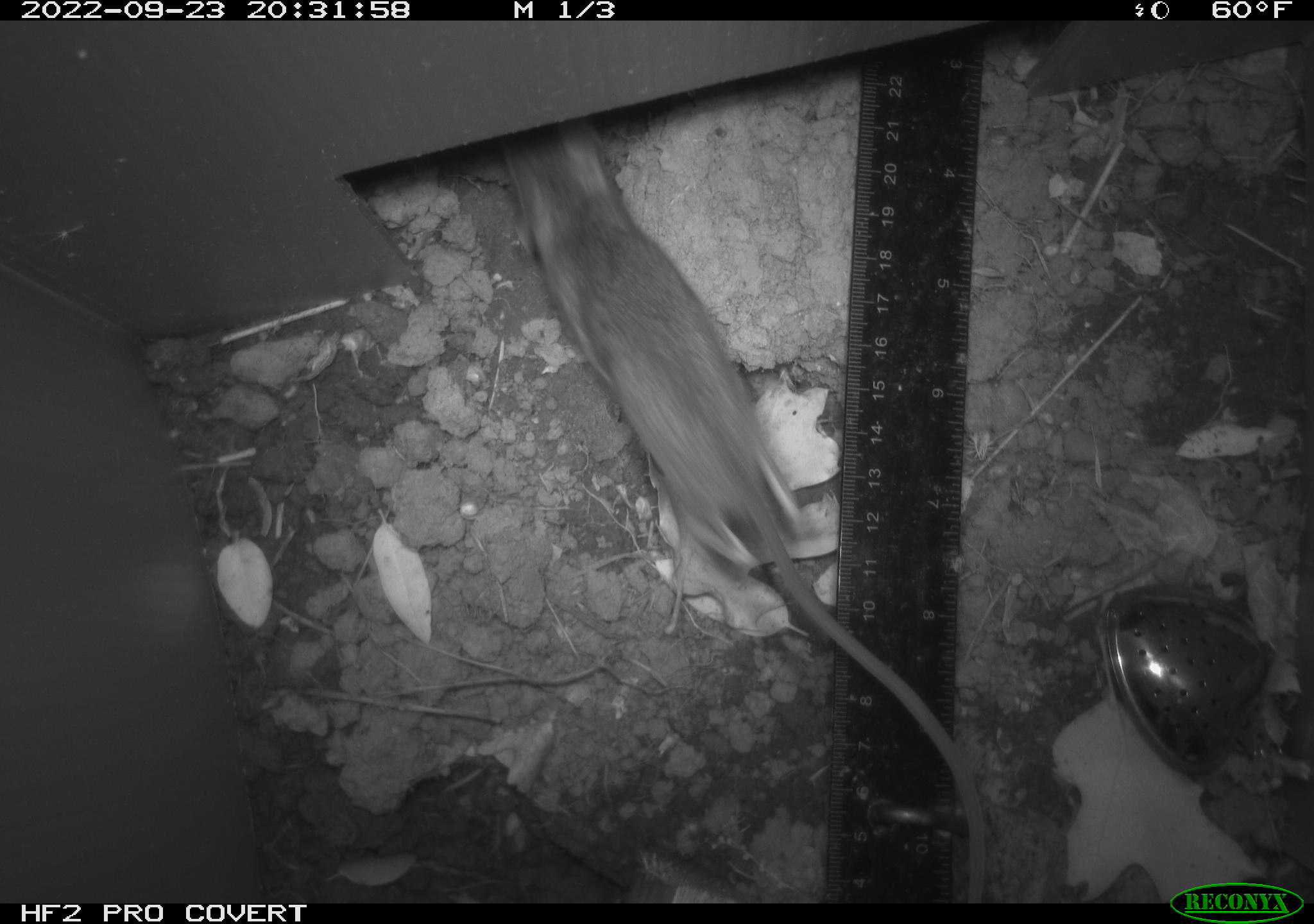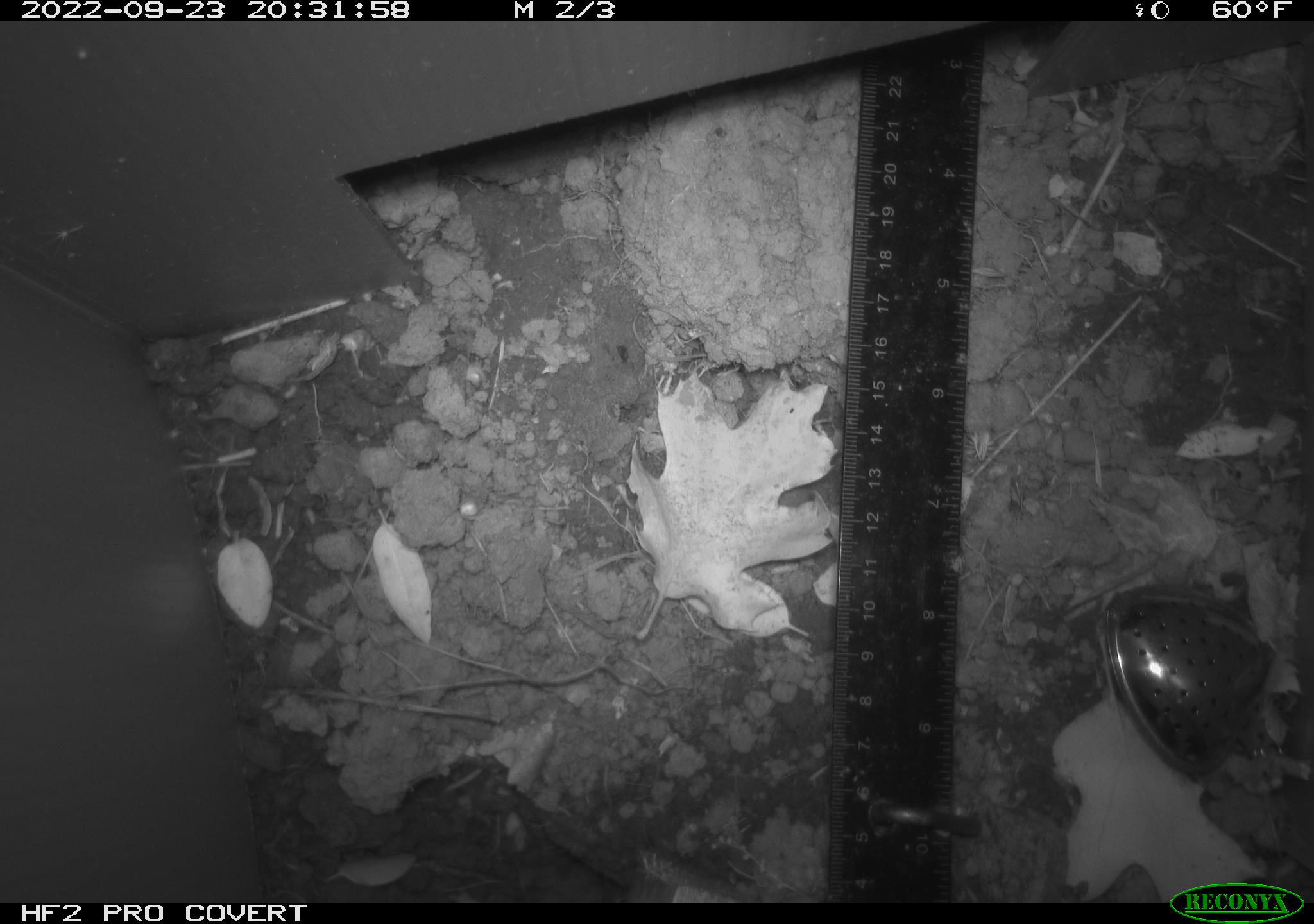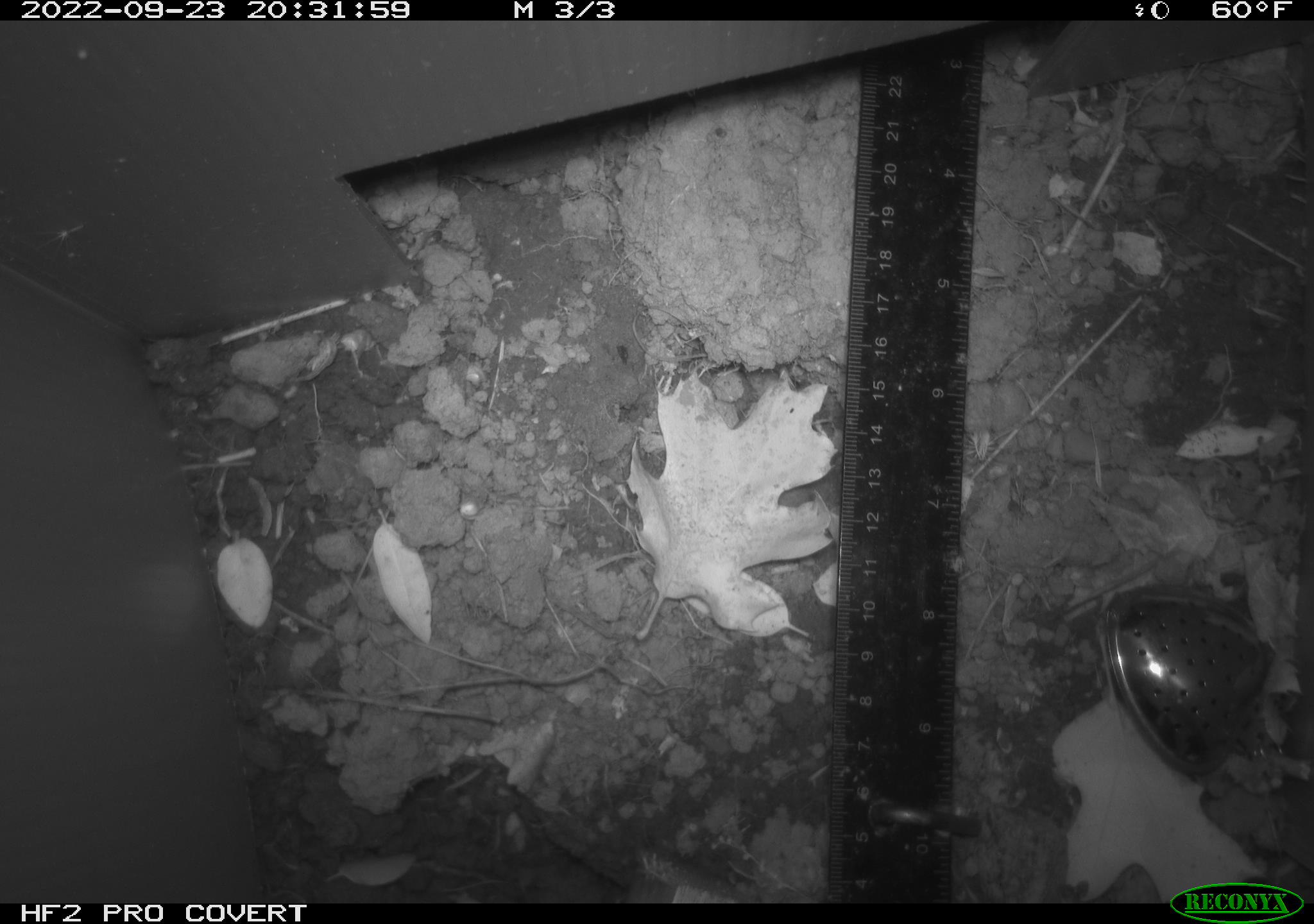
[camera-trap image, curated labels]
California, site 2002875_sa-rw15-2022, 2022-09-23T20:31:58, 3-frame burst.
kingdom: Animalia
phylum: Chordata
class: Mammalia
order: Rodentia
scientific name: Rodentia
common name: mouse species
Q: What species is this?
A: Mouse species (Rodentia).